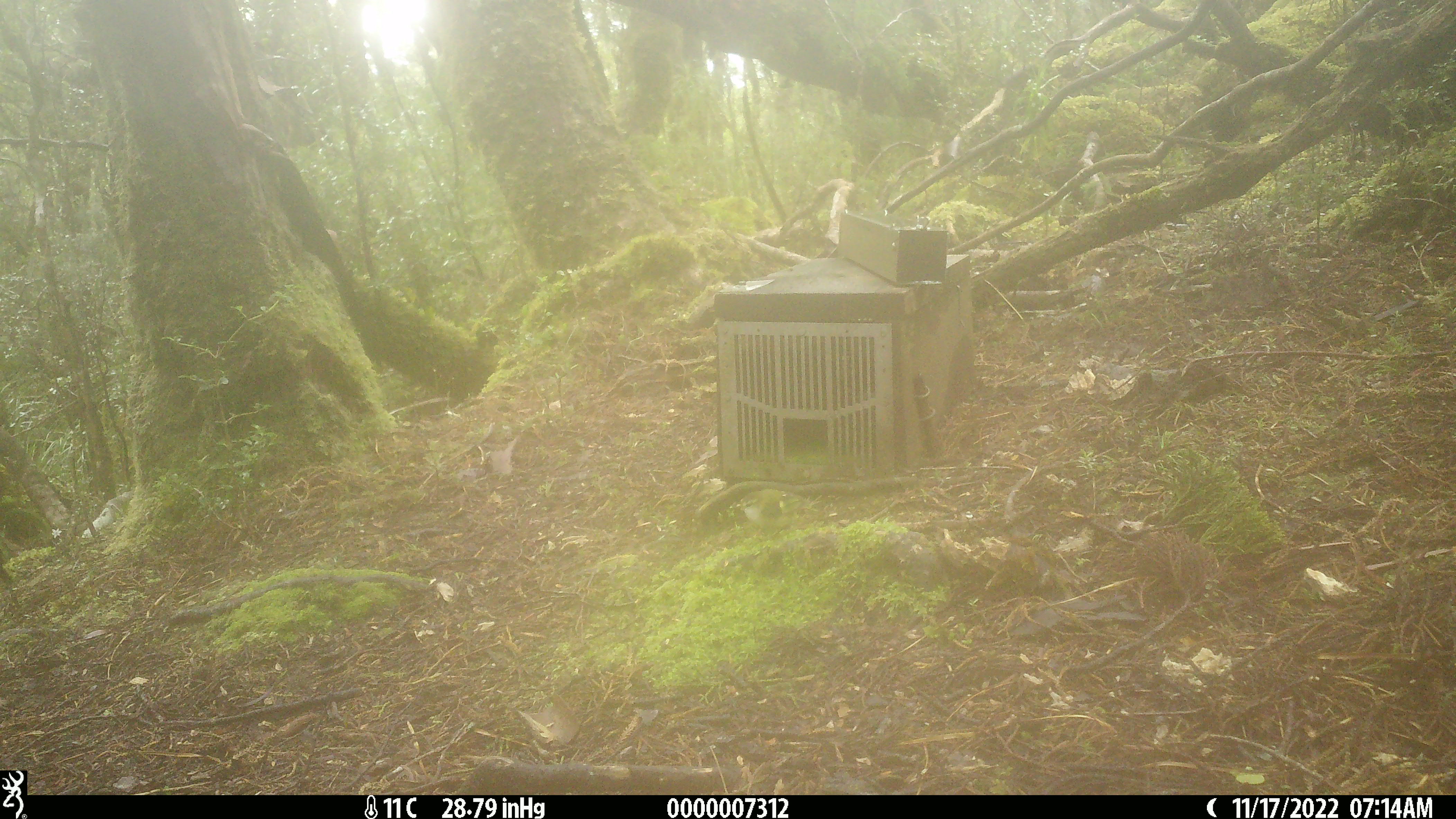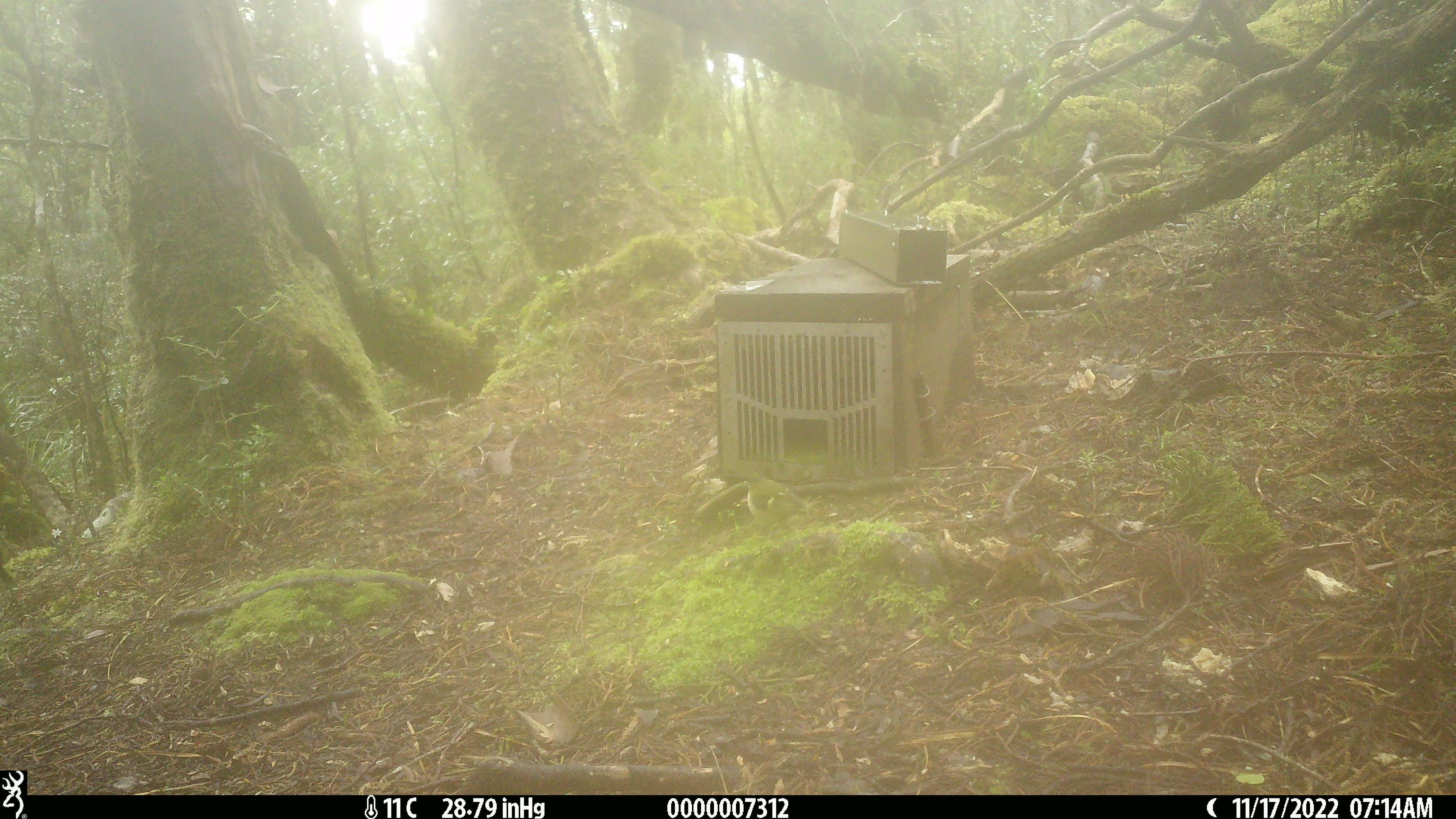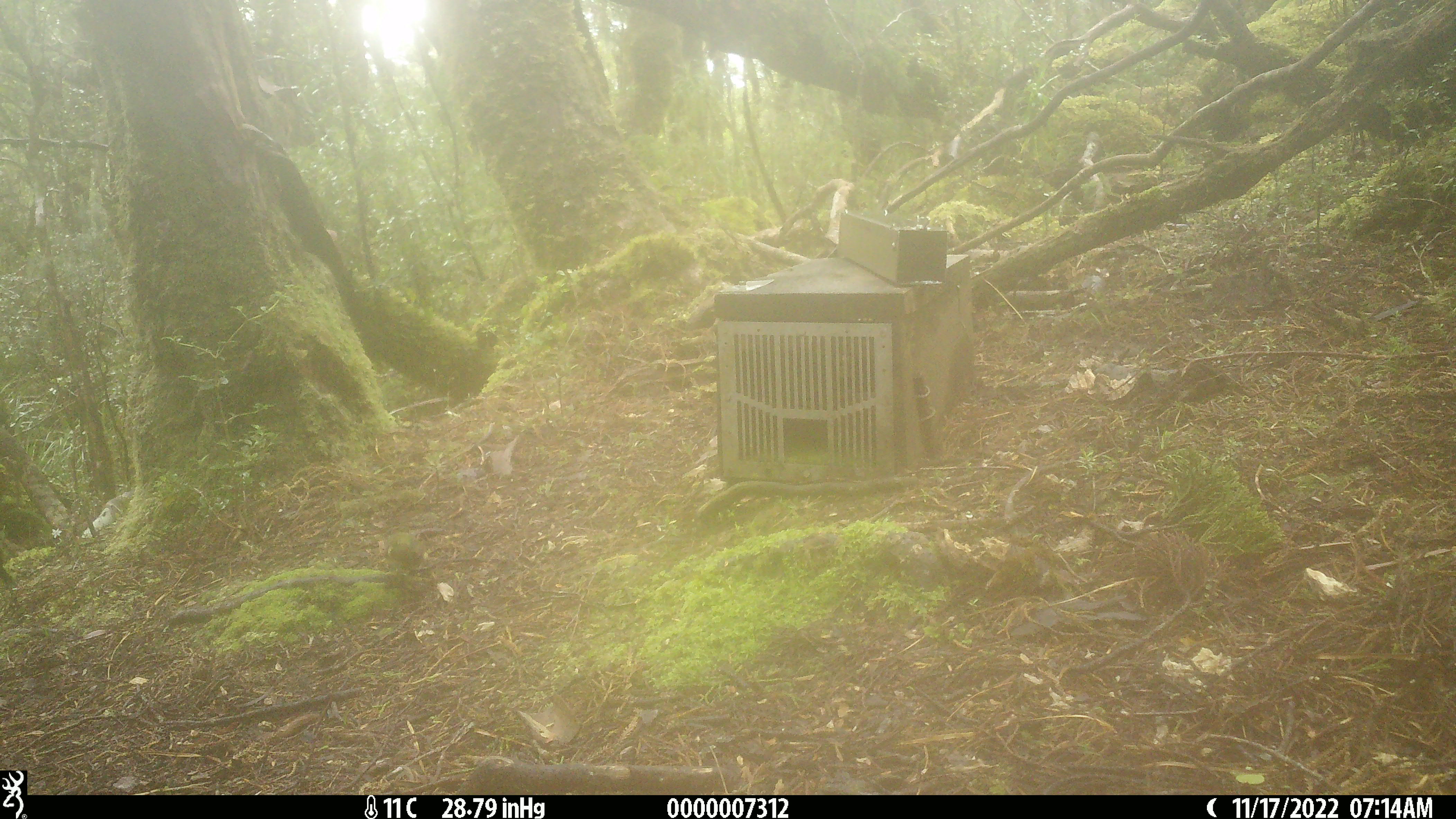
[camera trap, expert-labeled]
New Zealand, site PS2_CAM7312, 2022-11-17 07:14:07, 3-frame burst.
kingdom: Animalia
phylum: Chordata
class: Aves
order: Passeriformes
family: Acanthisittidae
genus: Acanthisitta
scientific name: Acanthisitta chloris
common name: rifleman